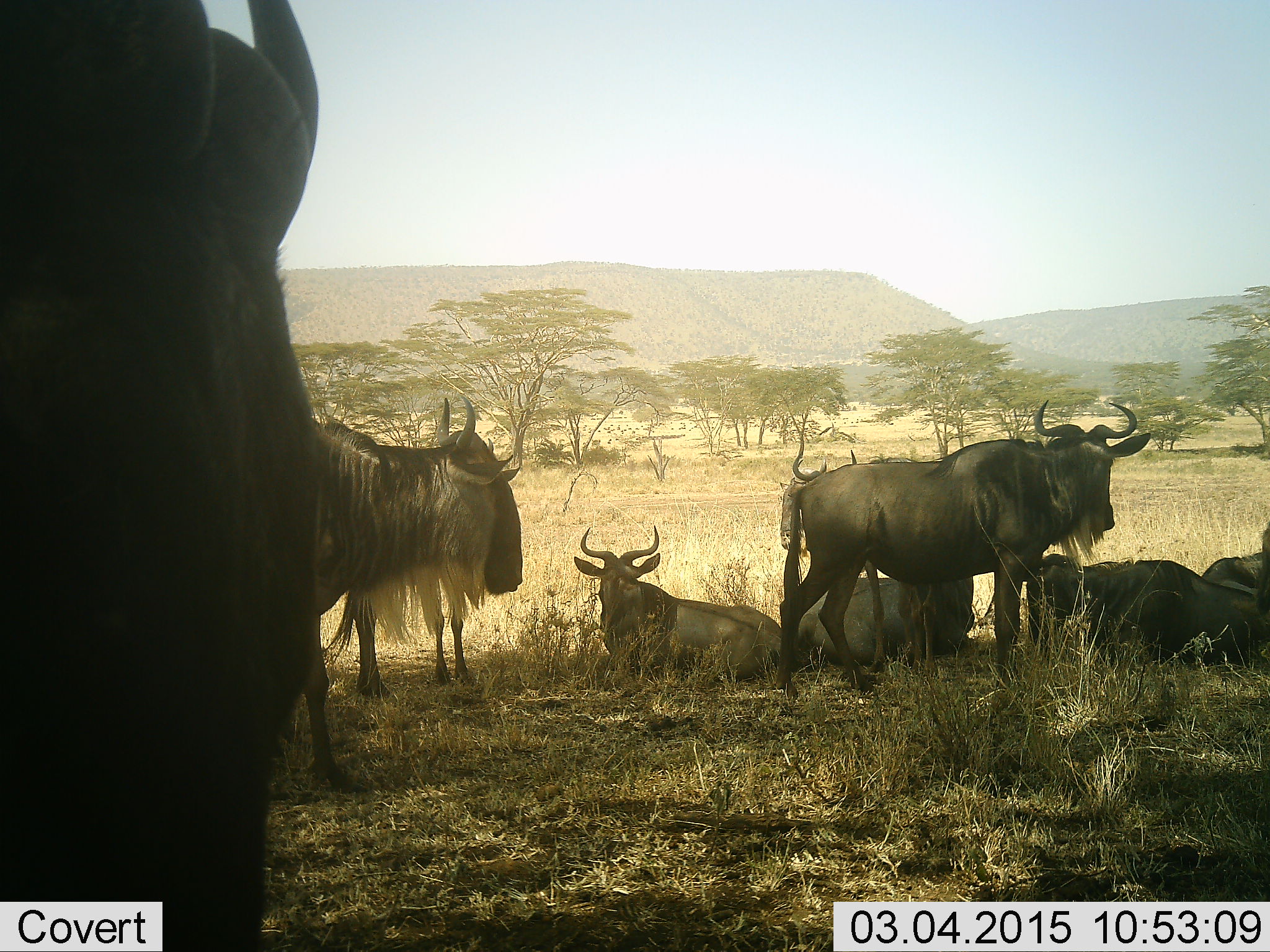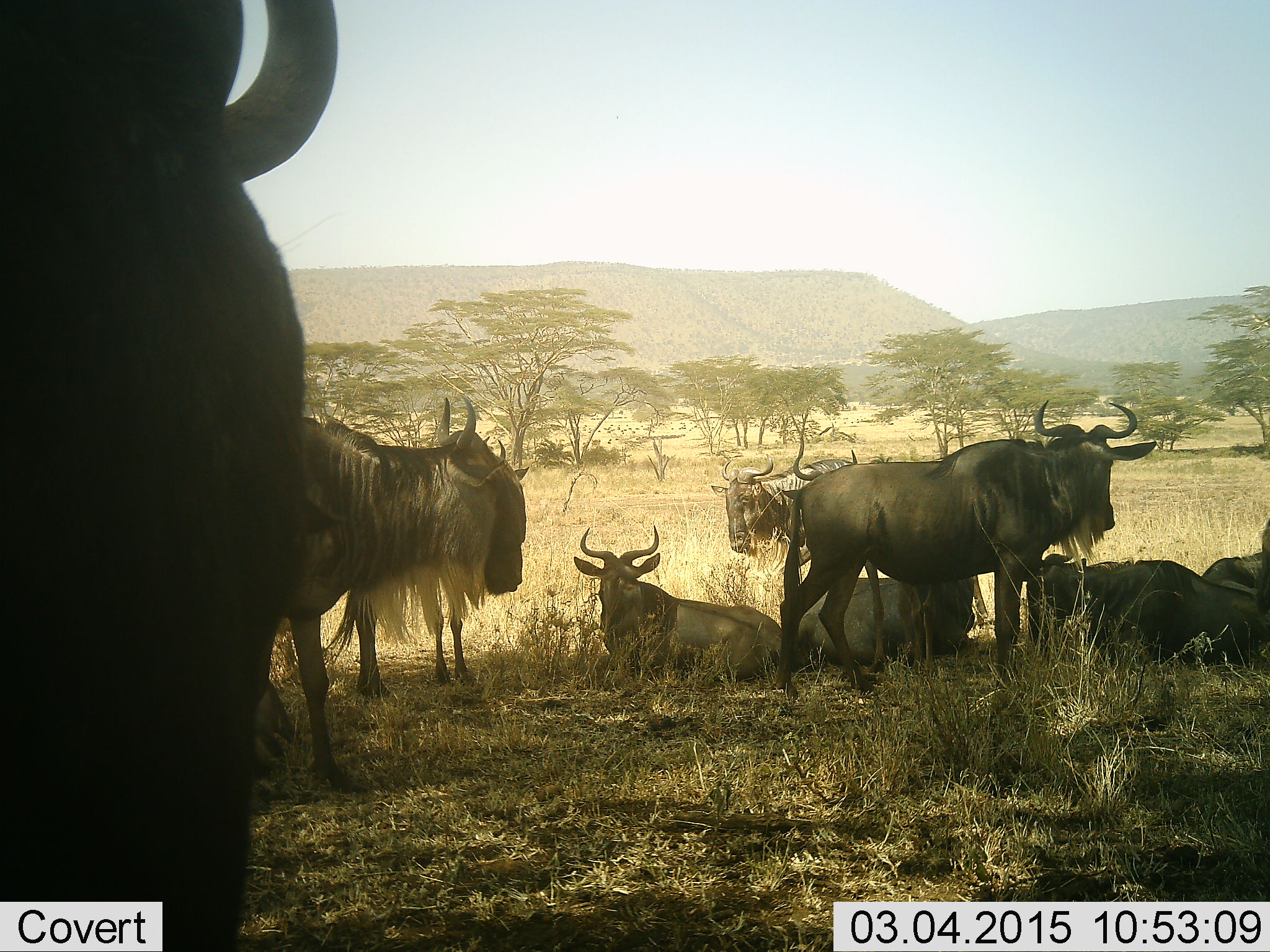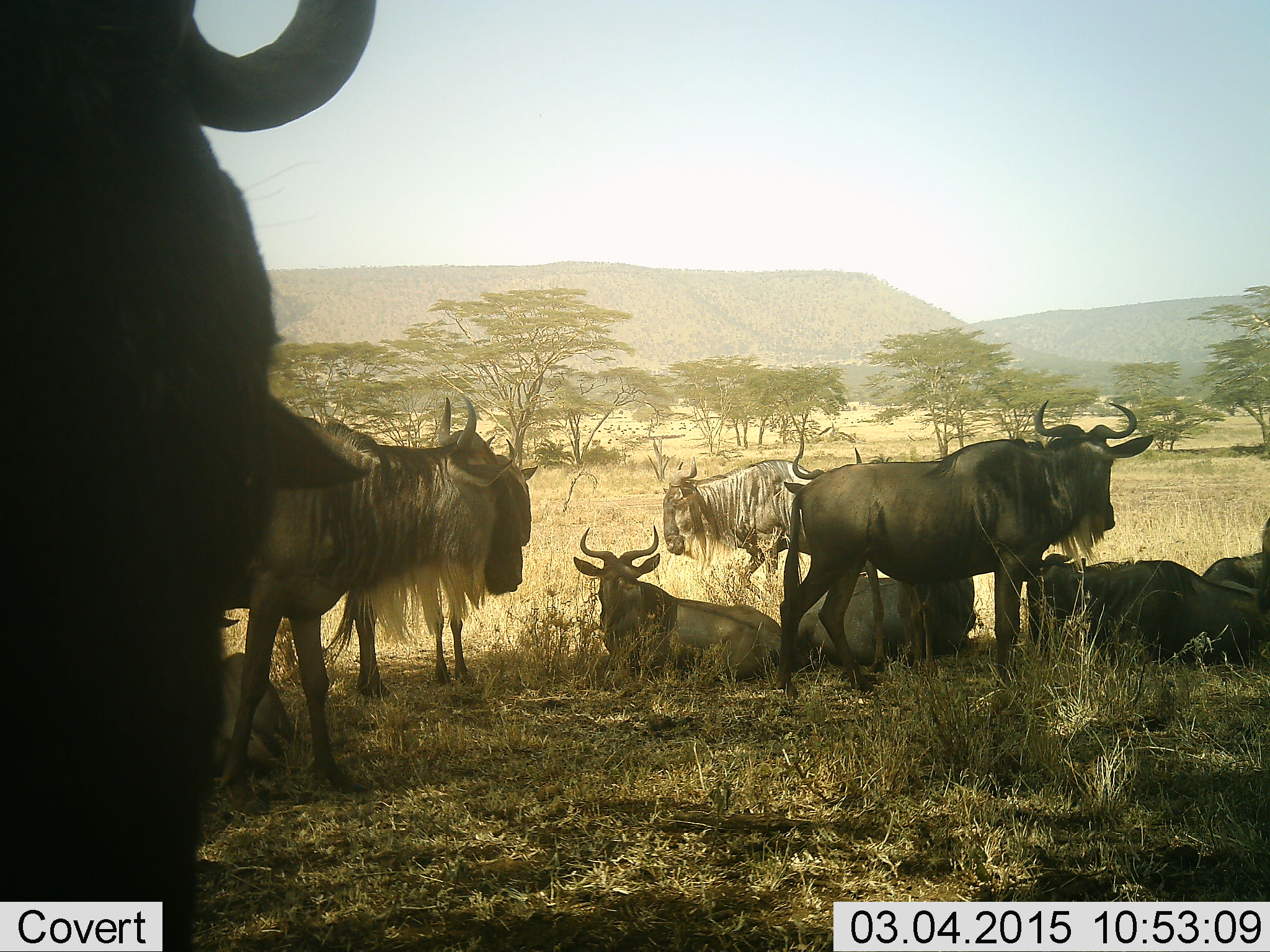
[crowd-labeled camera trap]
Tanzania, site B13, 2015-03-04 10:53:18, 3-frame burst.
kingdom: Animalia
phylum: Chordata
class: Mammalia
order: Artiodactyla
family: Bovidae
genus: Connochaetes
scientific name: Connochaetes taurinus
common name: blue wildebeest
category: wildebeest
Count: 9.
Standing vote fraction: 60%.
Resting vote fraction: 100%.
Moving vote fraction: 20%.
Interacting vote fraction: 0%.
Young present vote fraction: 0%.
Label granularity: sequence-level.